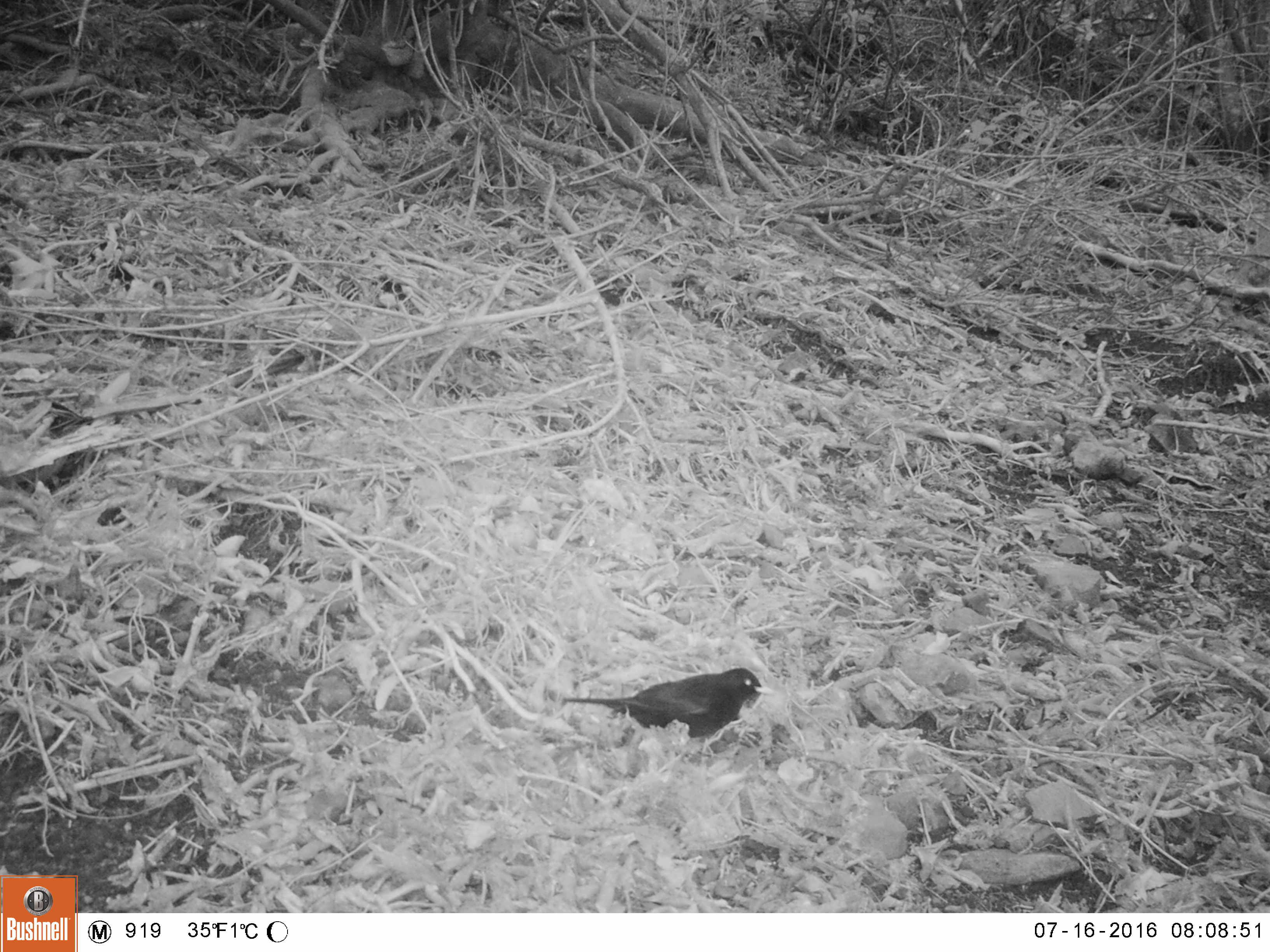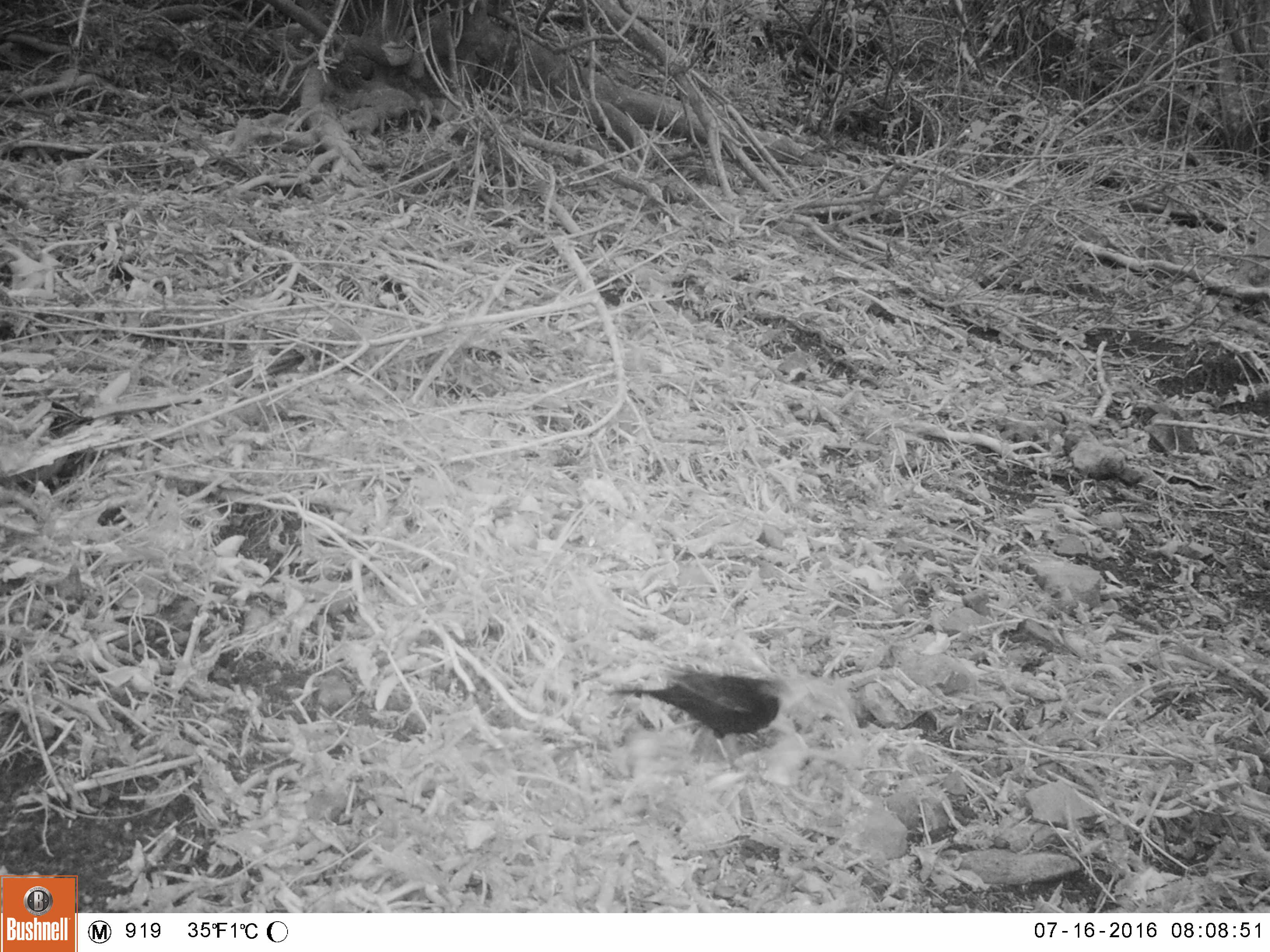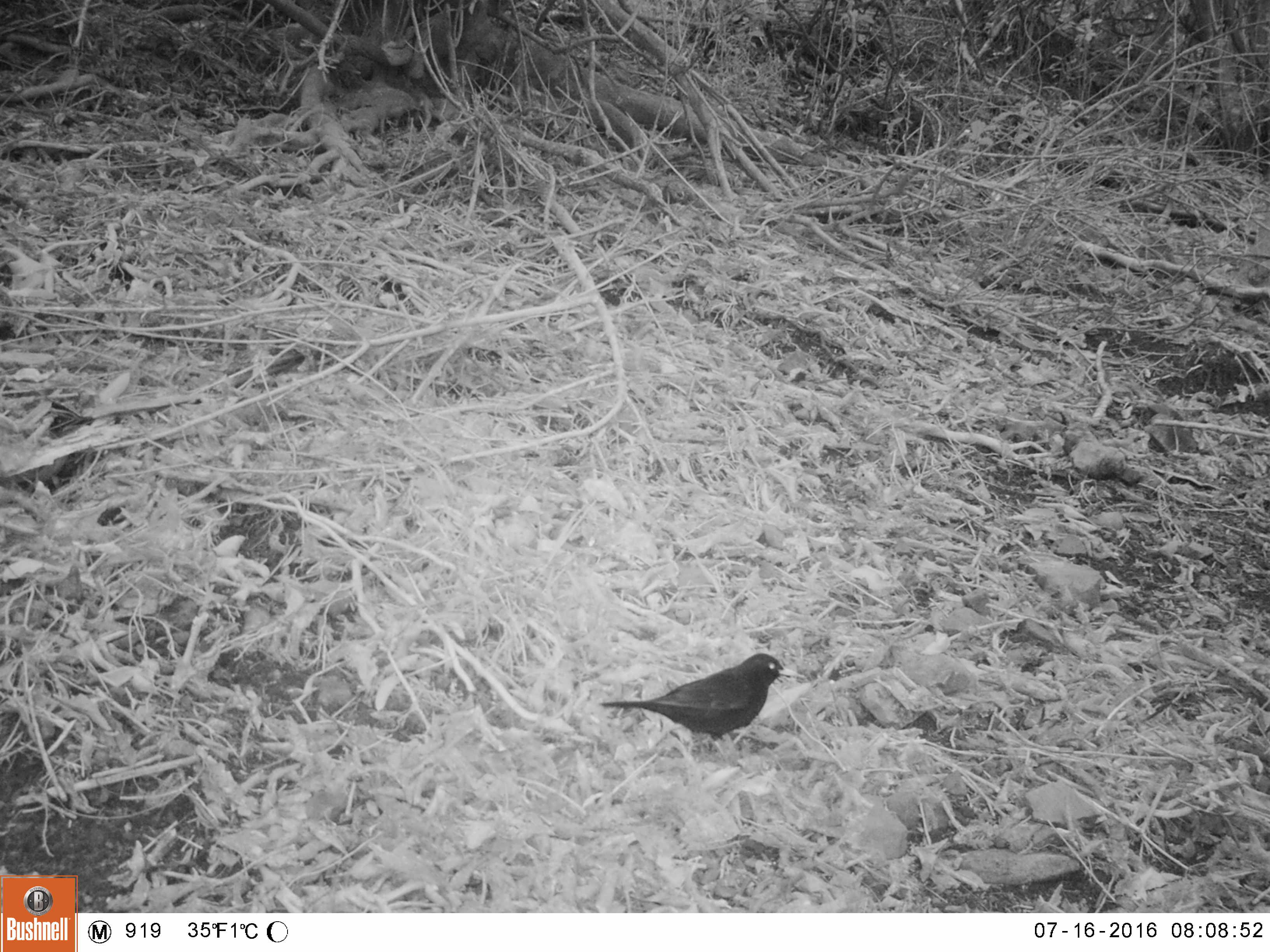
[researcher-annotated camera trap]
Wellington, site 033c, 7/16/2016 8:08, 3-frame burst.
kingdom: Animalia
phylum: Chordata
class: Aves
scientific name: Aves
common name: bird